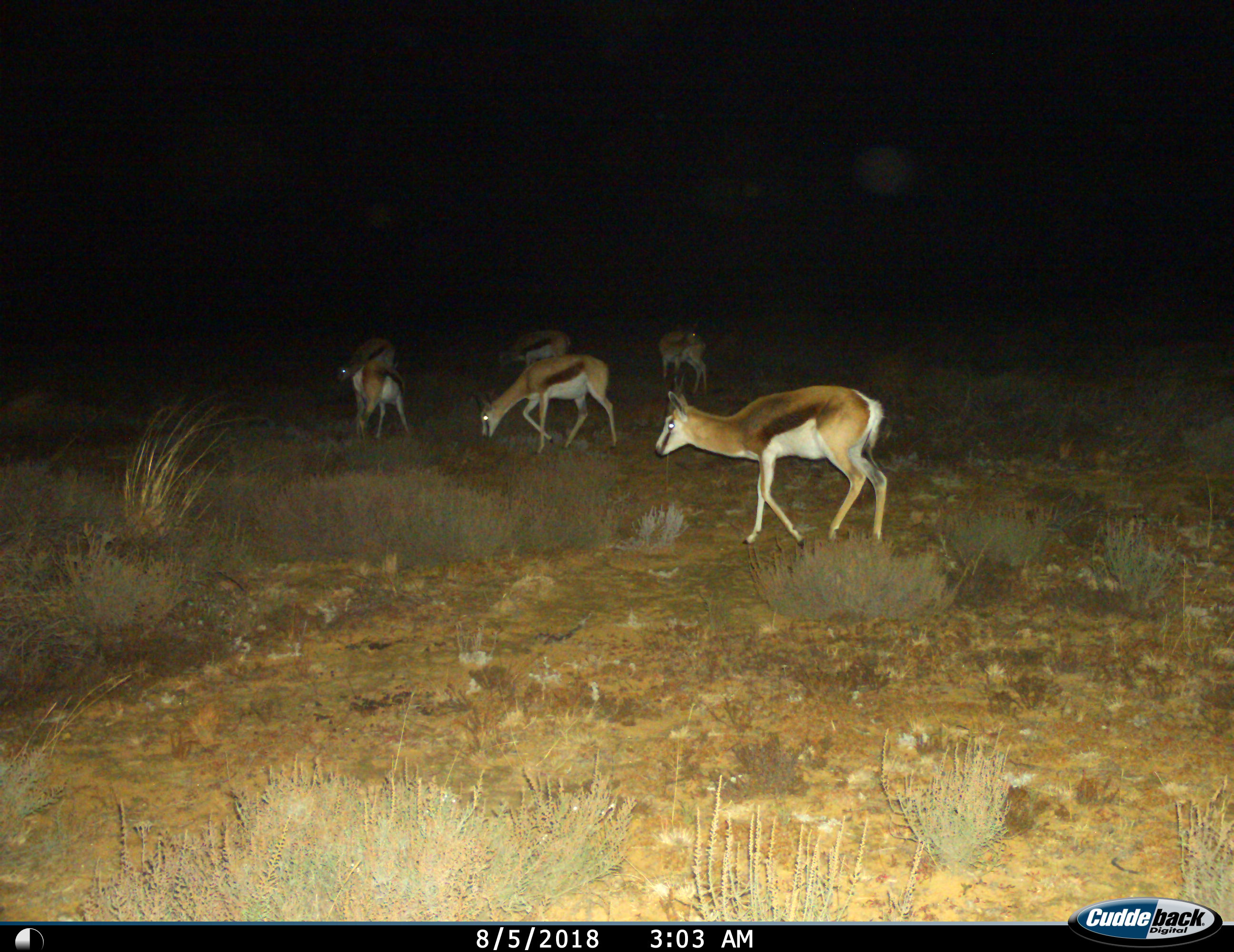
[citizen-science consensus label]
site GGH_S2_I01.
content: unidentified animal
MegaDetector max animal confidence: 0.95